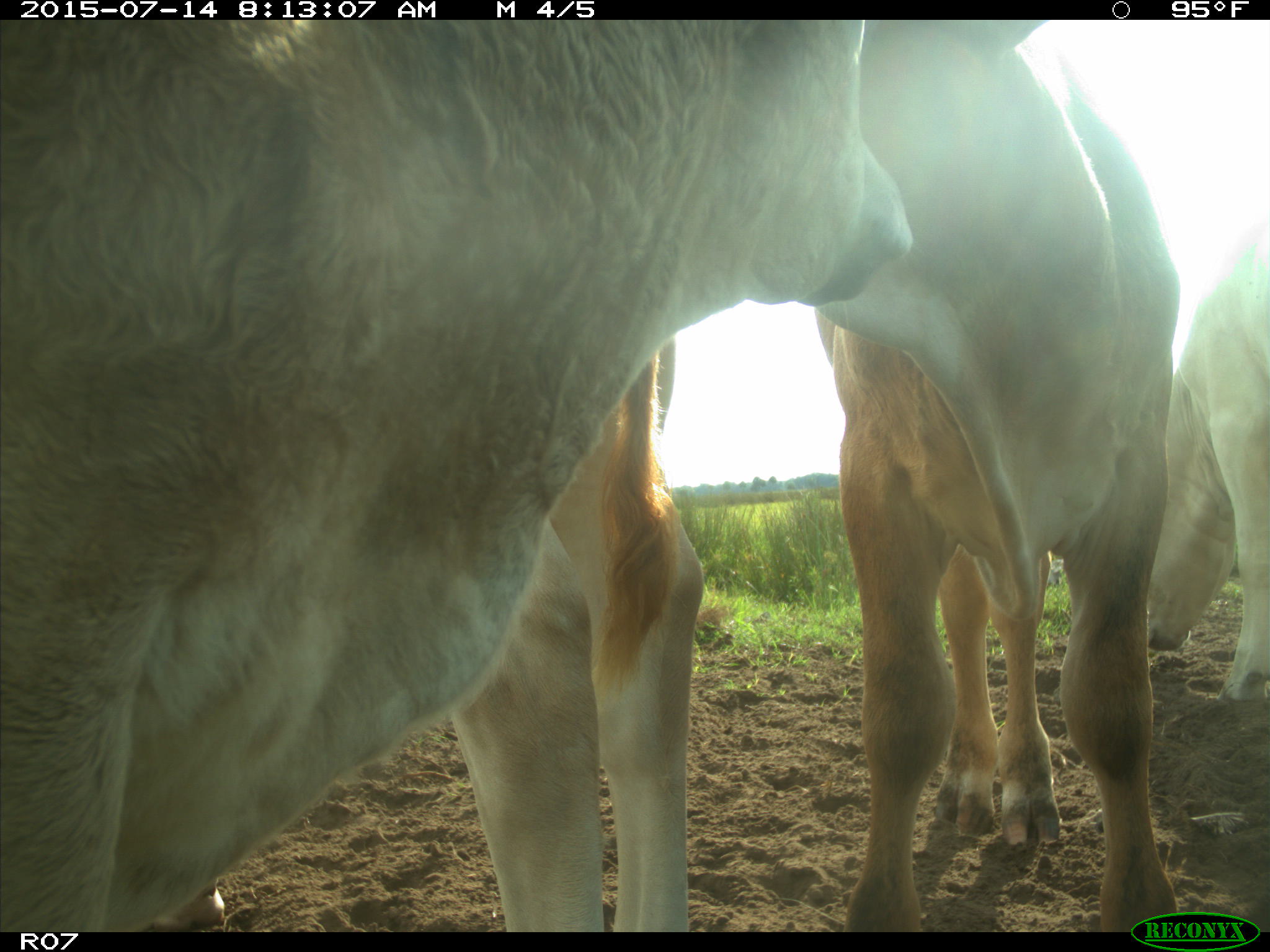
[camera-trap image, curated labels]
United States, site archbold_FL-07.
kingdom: Animalia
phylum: Chordata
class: Mammalia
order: Artiodactyla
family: Bovidae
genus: Bos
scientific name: Bos taurus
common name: domestic cow